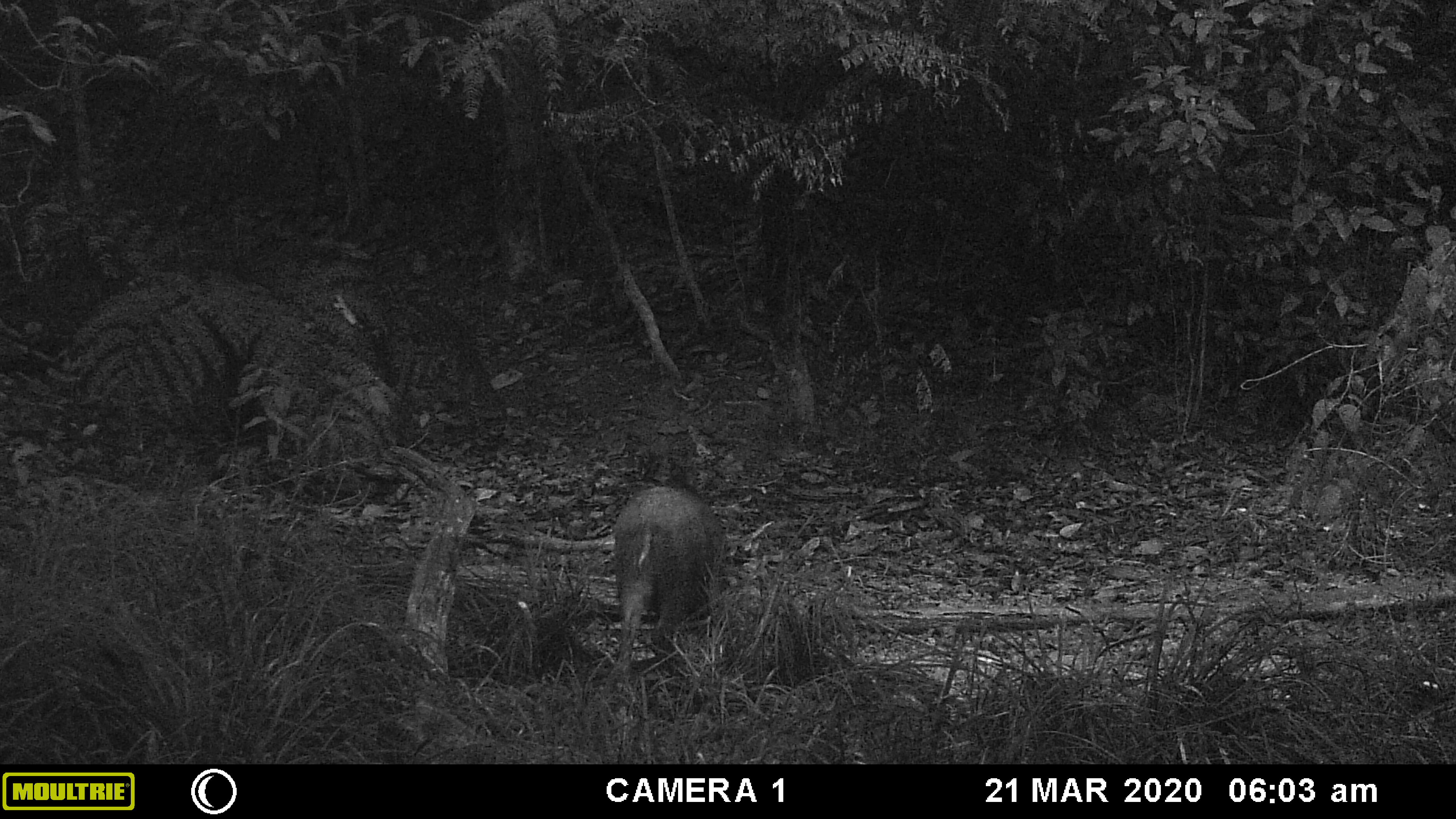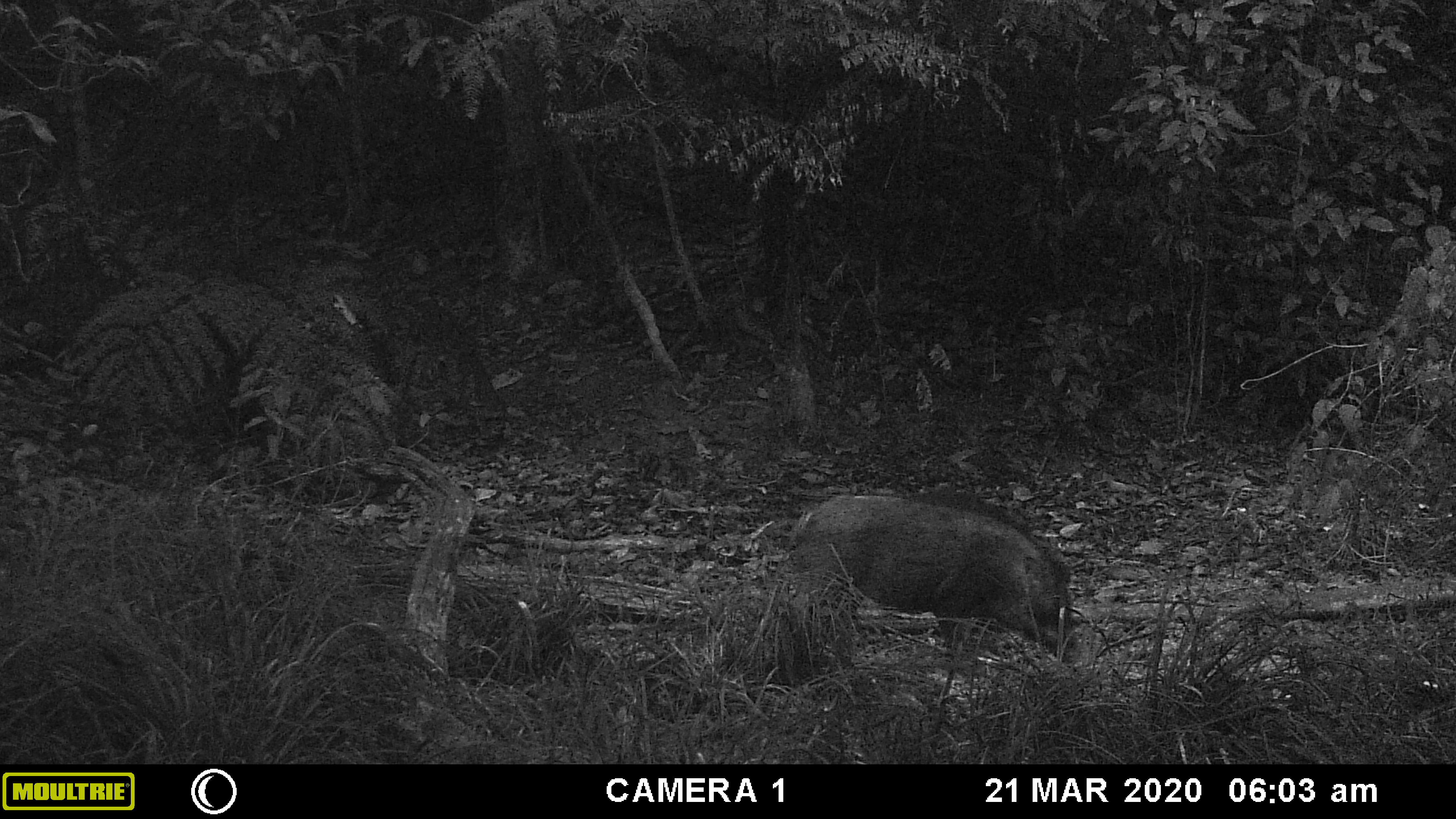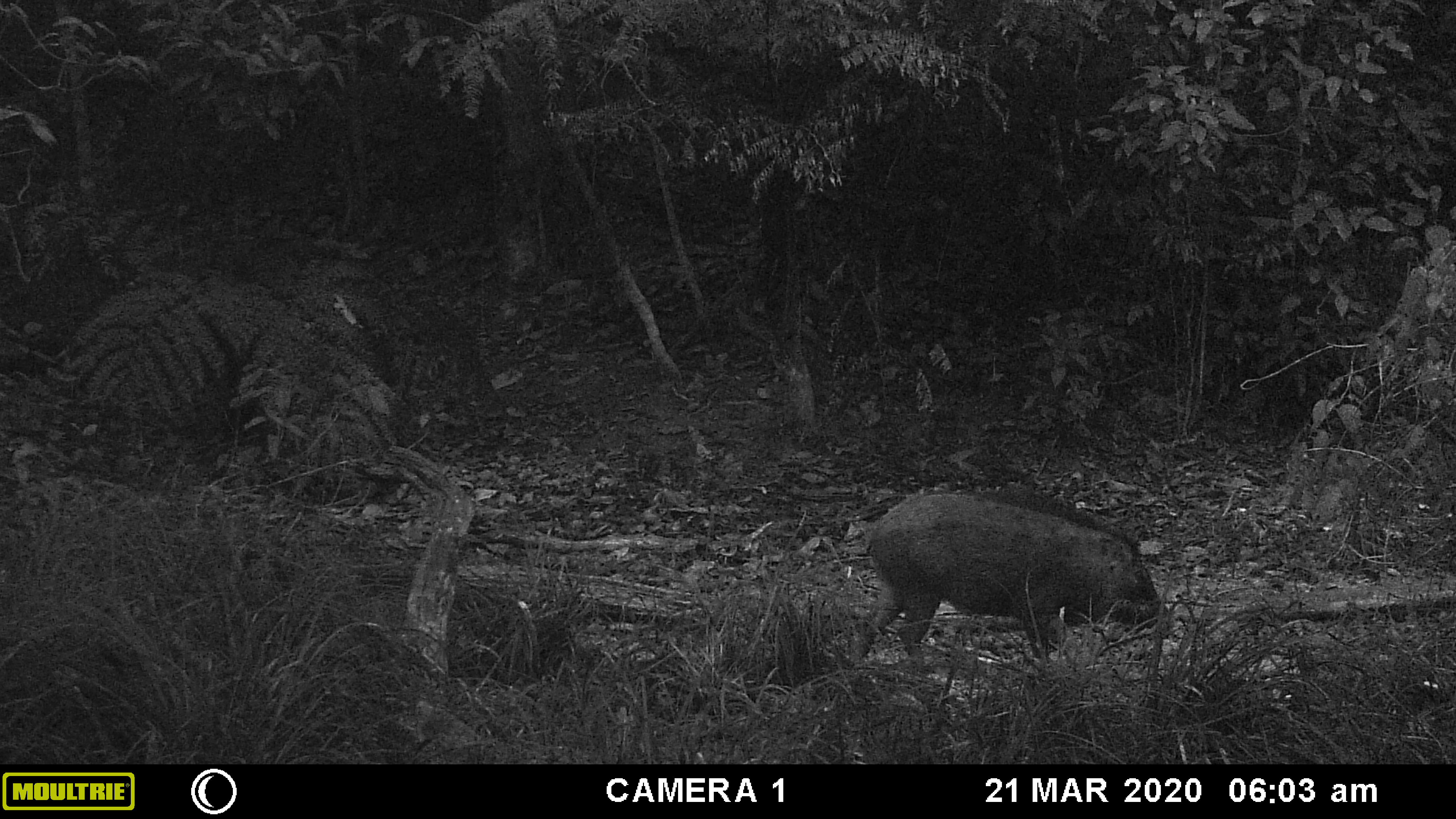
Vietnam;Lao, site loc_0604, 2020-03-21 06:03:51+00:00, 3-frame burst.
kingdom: Animalia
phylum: Chordata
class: Mammalia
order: Artiodactyla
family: Suidae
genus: Sus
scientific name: Sus scrofa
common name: eurasian wild pig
Eurasian wild pig (Sus scrofa). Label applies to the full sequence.